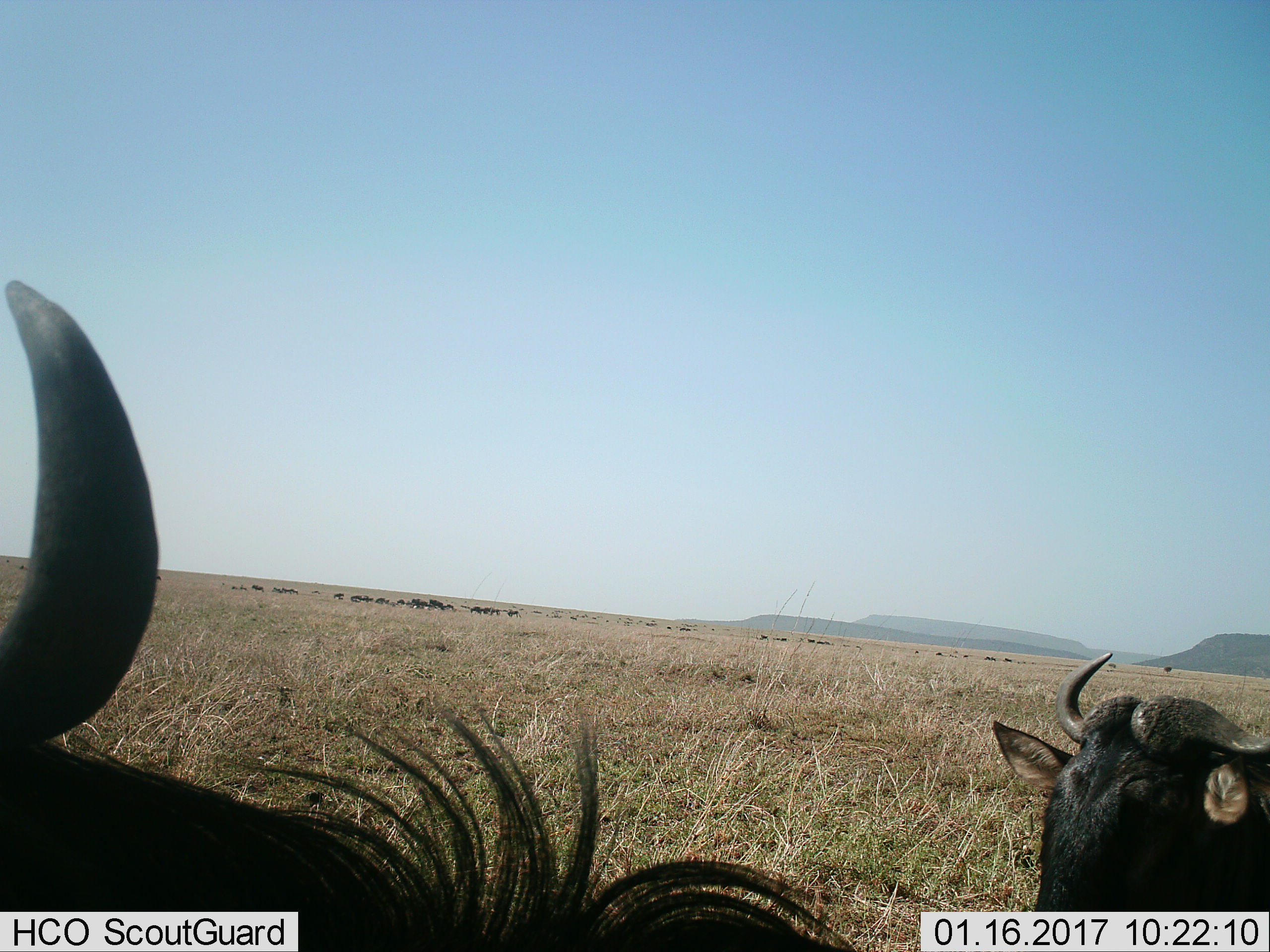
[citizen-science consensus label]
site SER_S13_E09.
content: unidentified animal